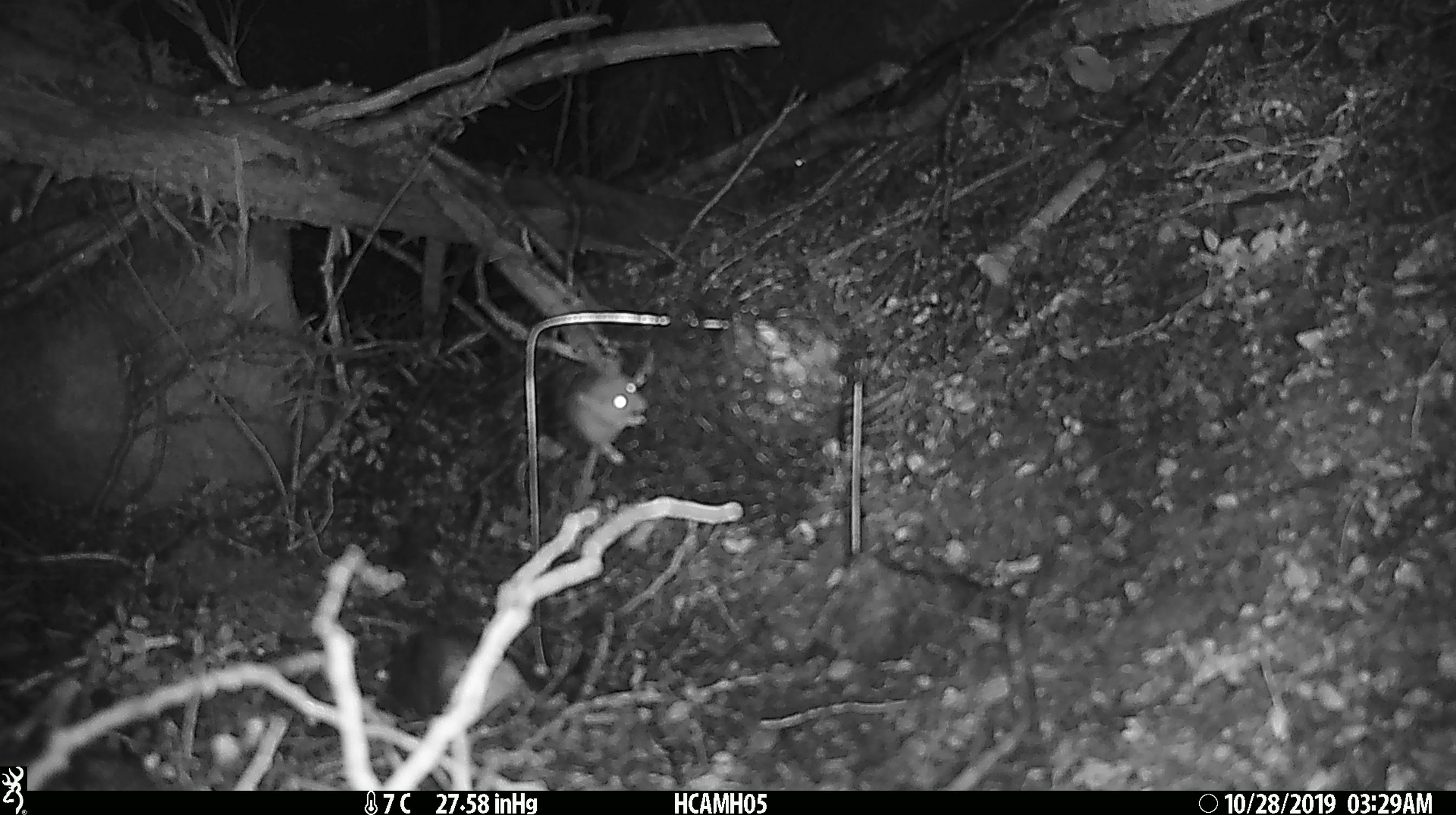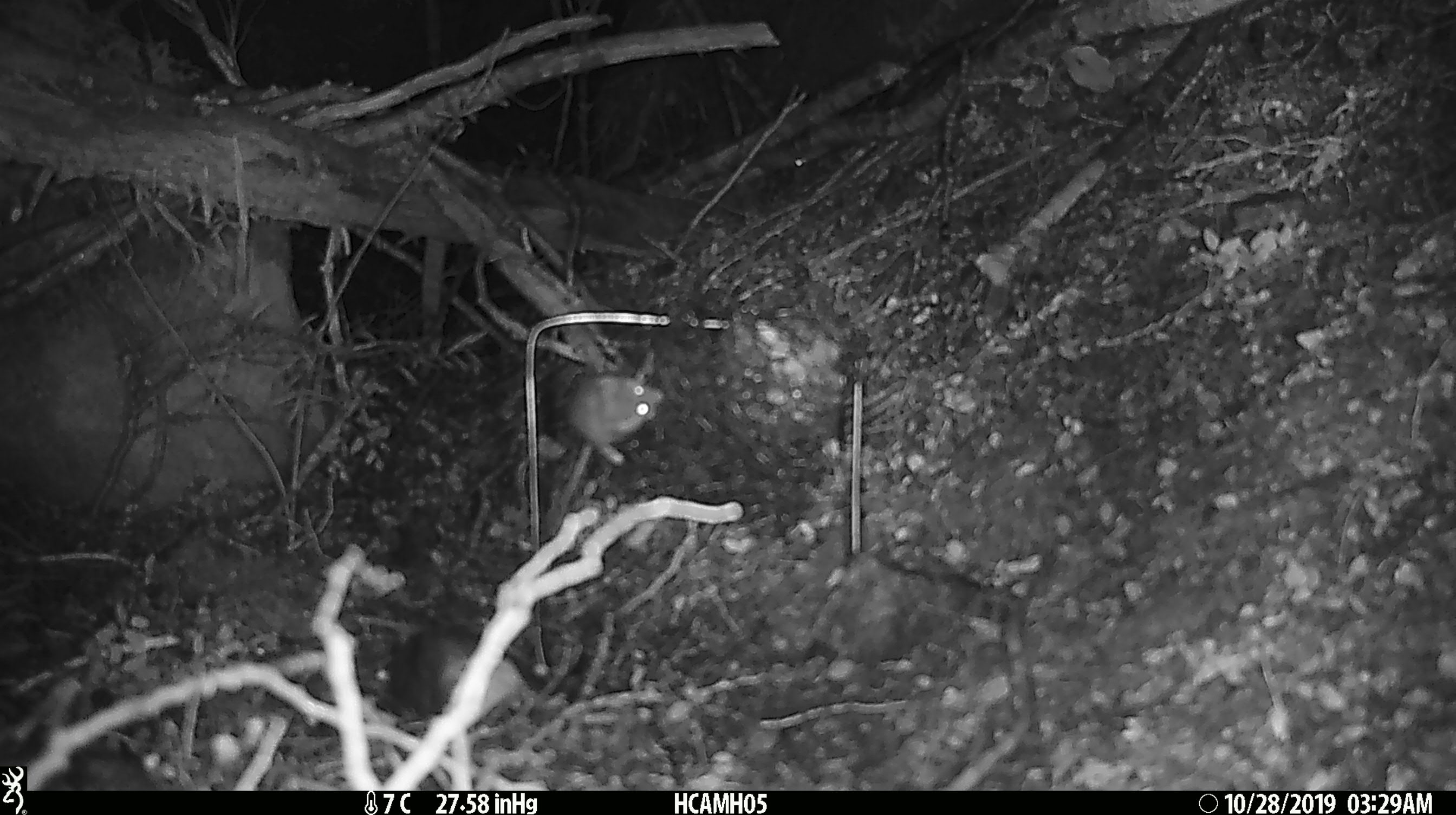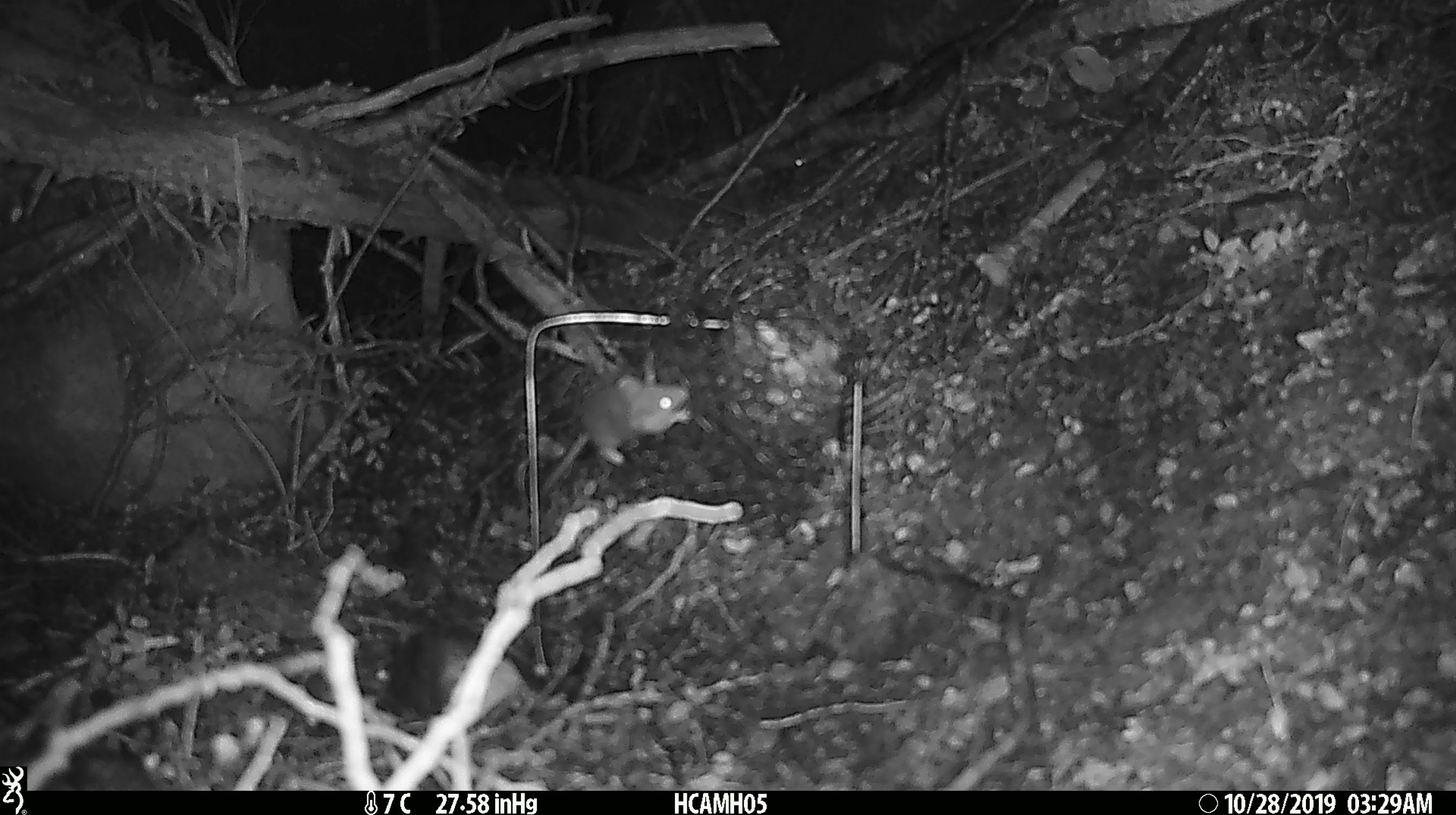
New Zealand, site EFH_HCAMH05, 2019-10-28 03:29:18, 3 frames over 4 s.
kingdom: Animalia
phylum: Chordata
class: Mammalia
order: Rodentia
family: Muridae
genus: Mus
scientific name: Mus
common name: mouse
Mouse (Mus).